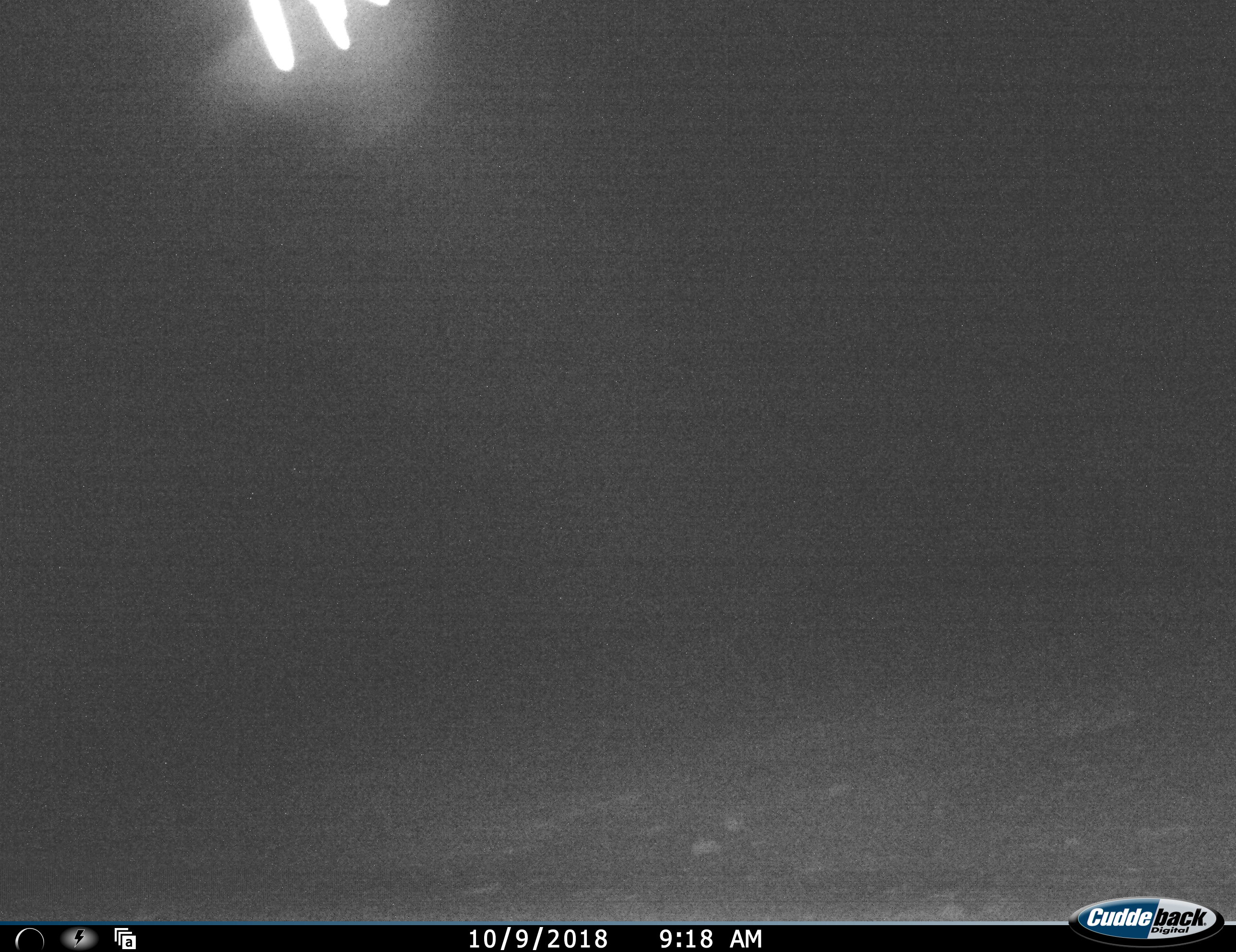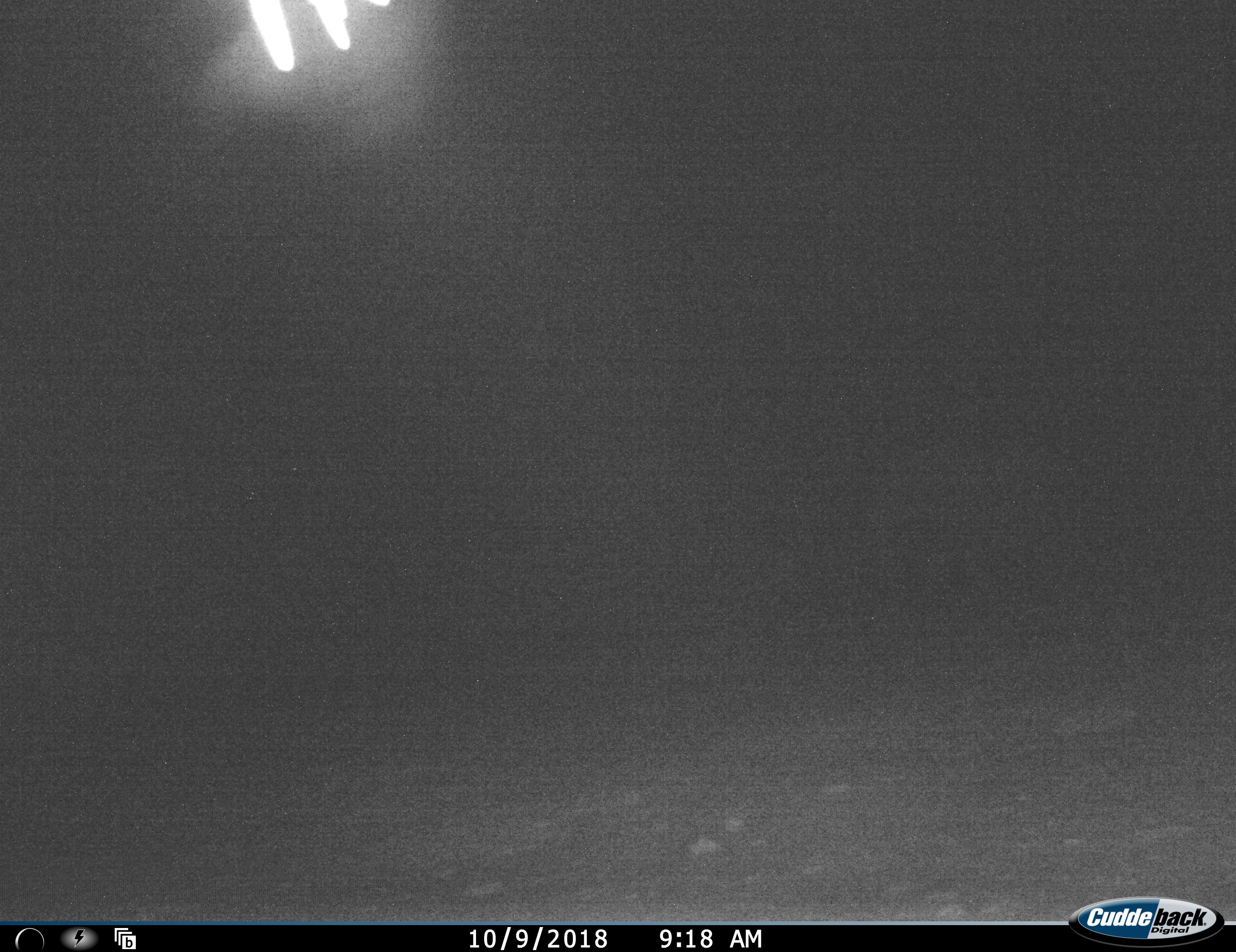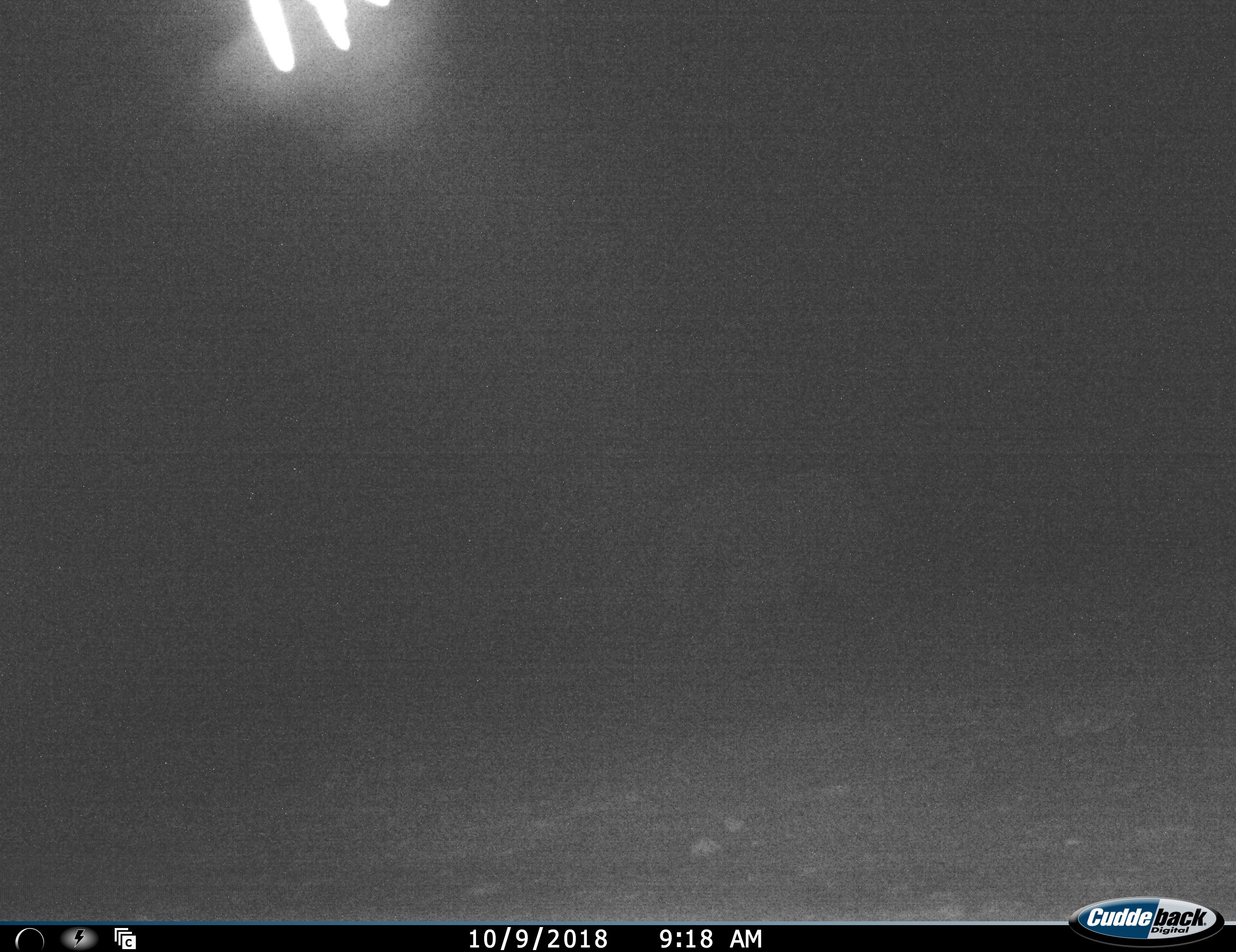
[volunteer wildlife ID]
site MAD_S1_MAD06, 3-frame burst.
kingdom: Animalia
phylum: Chordata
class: Mammalia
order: Proboscidea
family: Elephantidae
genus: Loxodonta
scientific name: Loxodonta africana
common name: african bush elephant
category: elephant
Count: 1.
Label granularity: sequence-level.